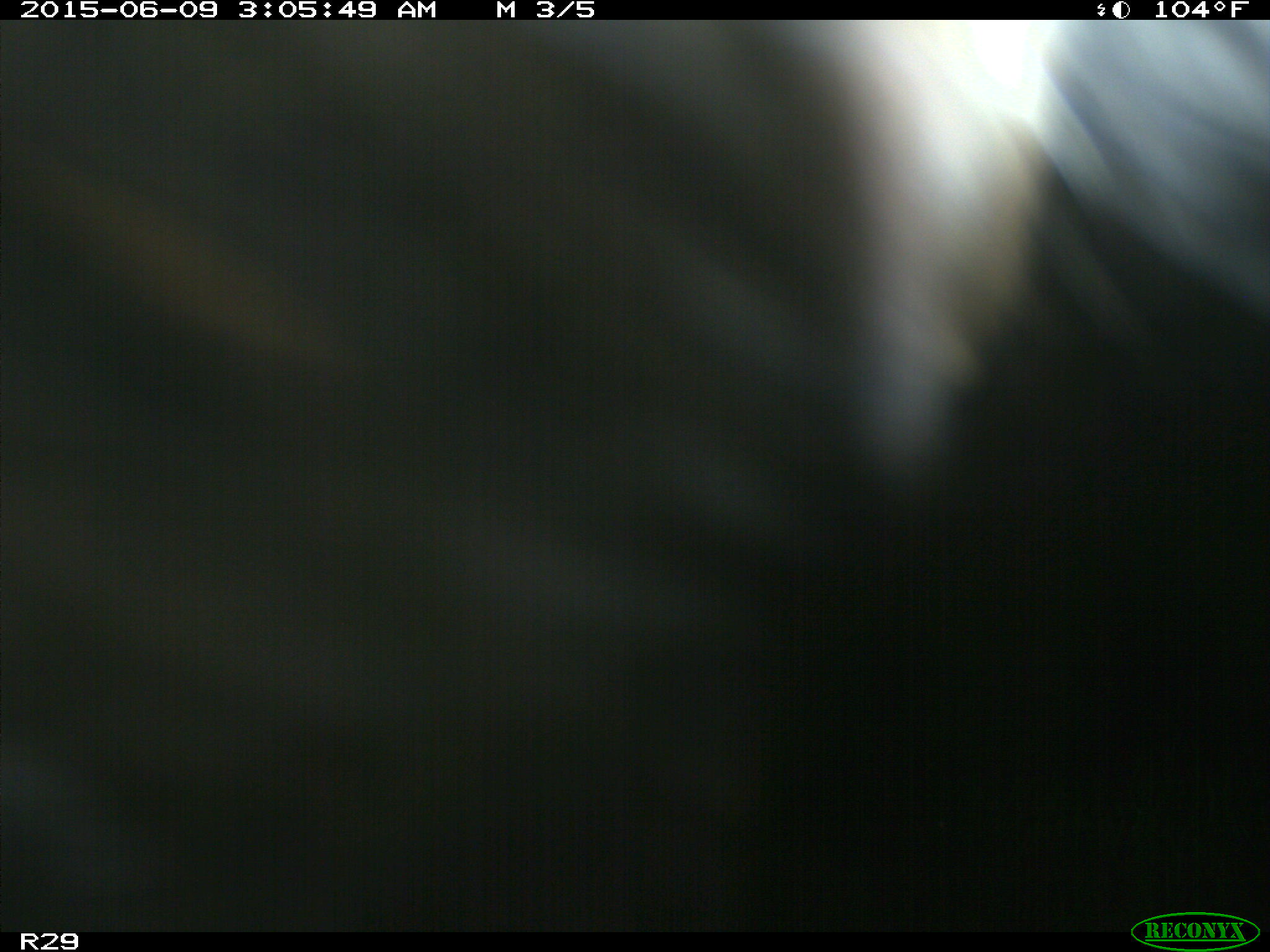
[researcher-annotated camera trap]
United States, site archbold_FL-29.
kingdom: Animalia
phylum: Chordata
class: Mammalia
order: Artiodactyla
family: Bovidae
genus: Bos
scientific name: Bos taurus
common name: domestic cow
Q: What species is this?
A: Bos taurus (domestic cow).